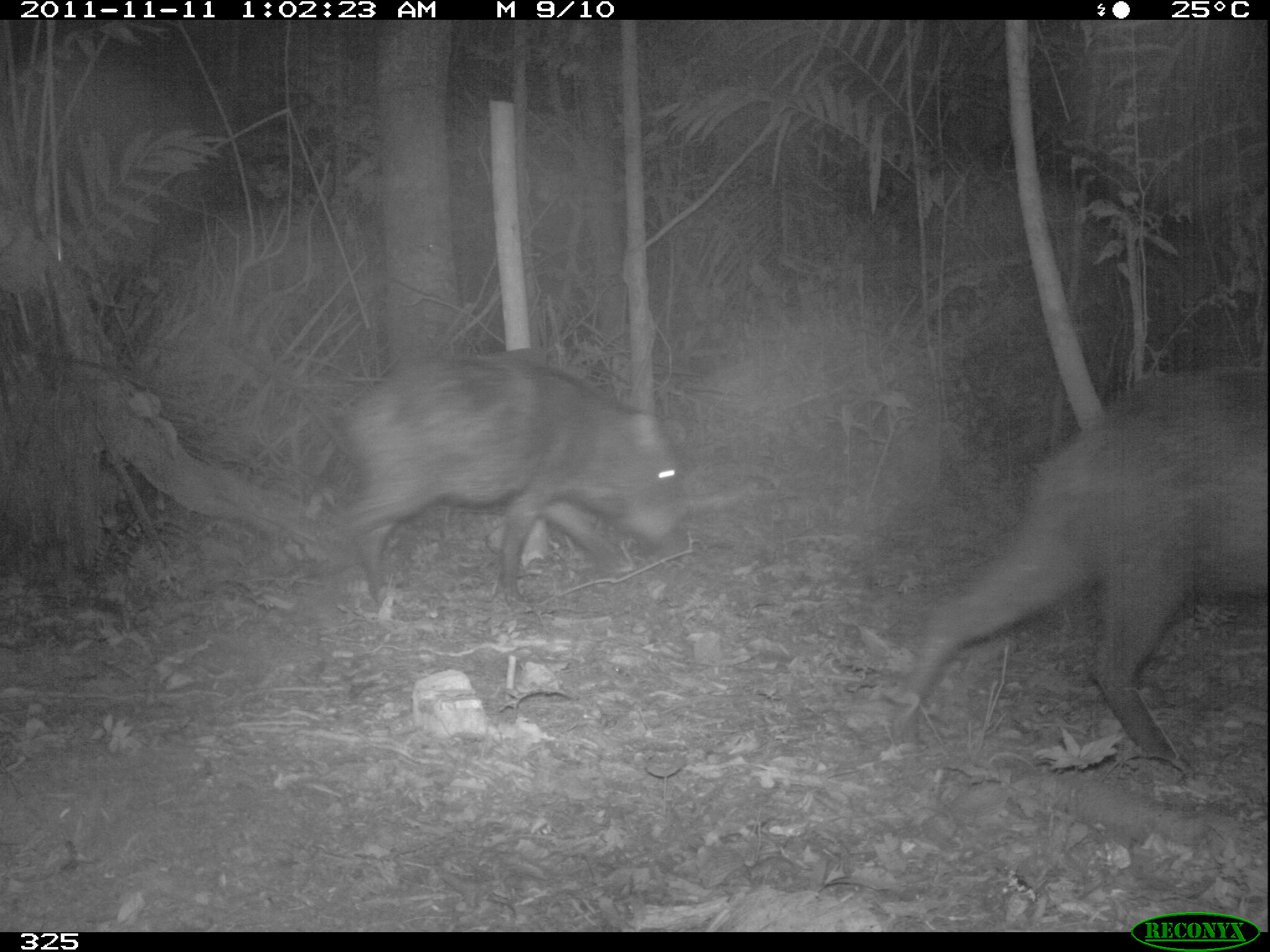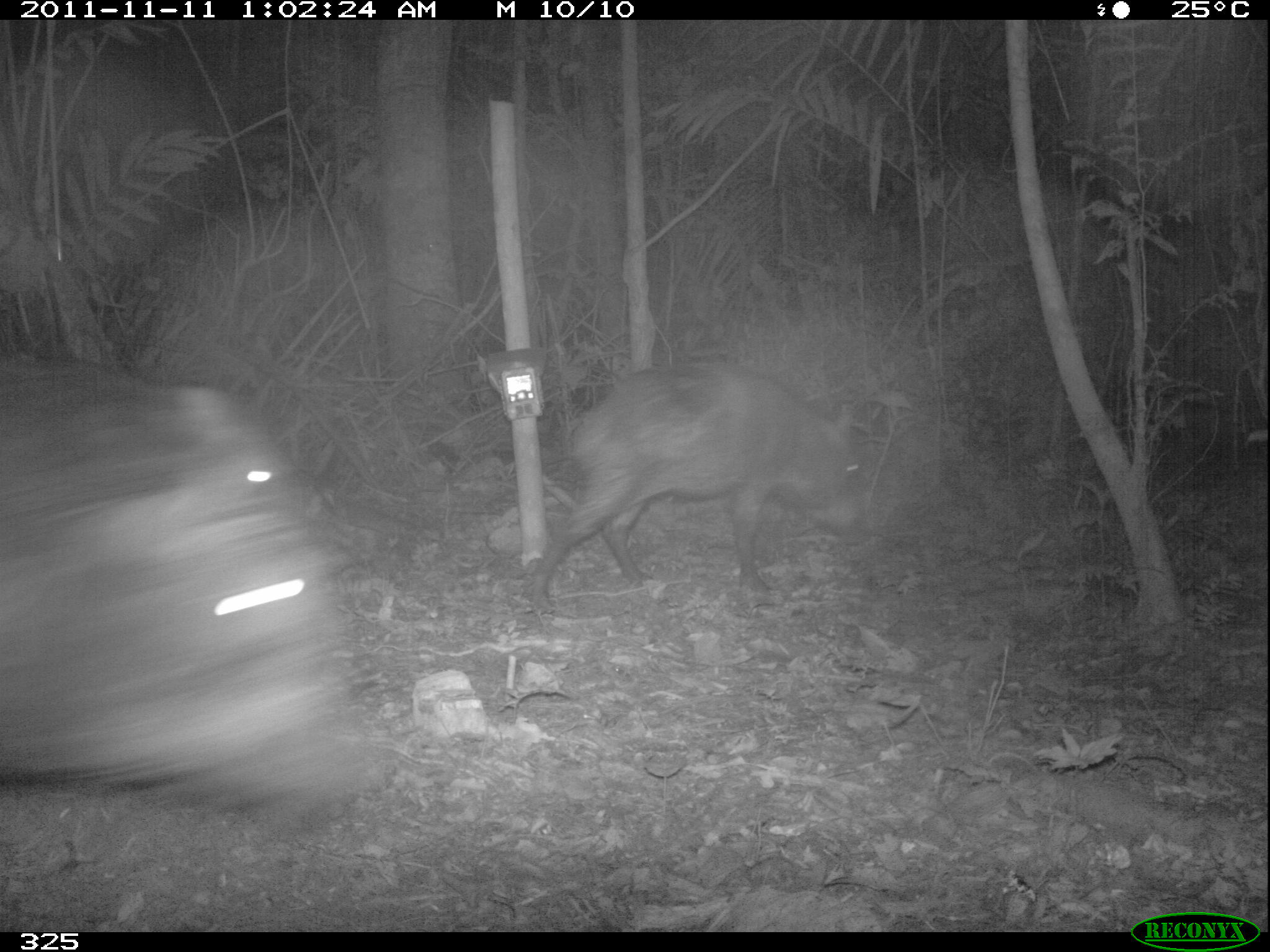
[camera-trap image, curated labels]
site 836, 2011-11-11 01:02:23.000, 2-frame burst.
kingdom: Animalia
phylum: Chordata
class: Mammalia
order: Artiodactyla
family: Tayassuidae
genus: Tayassu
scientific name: Tayassu pecari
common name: white-lipped peccary